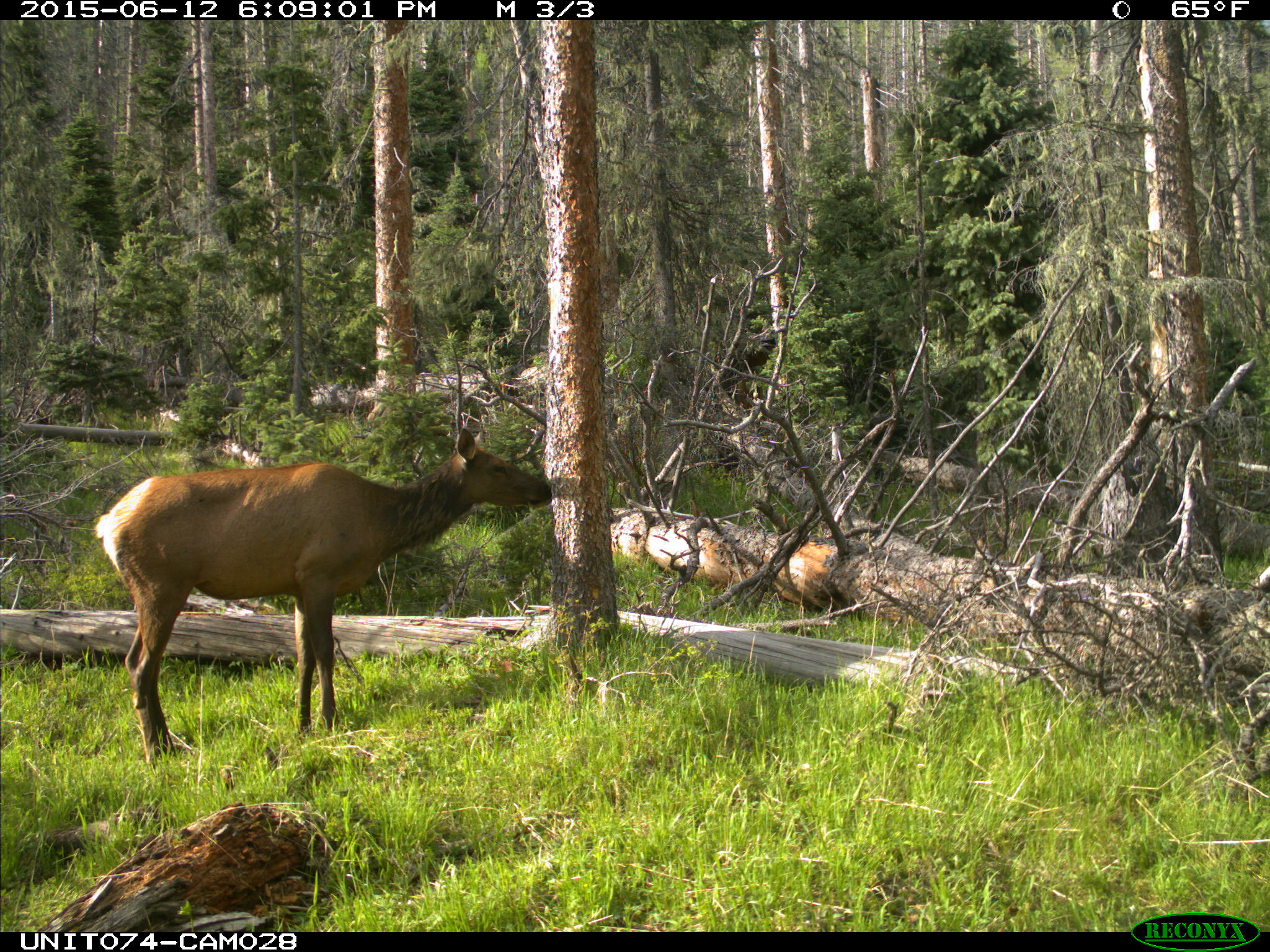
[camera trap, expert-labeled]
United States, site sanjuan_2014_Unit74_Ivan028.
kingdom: Animalia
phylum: Chordata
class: Mammalia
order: Artiodactyla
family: Cervidae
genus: Cervus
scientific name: Cervus elaphus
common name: red deer